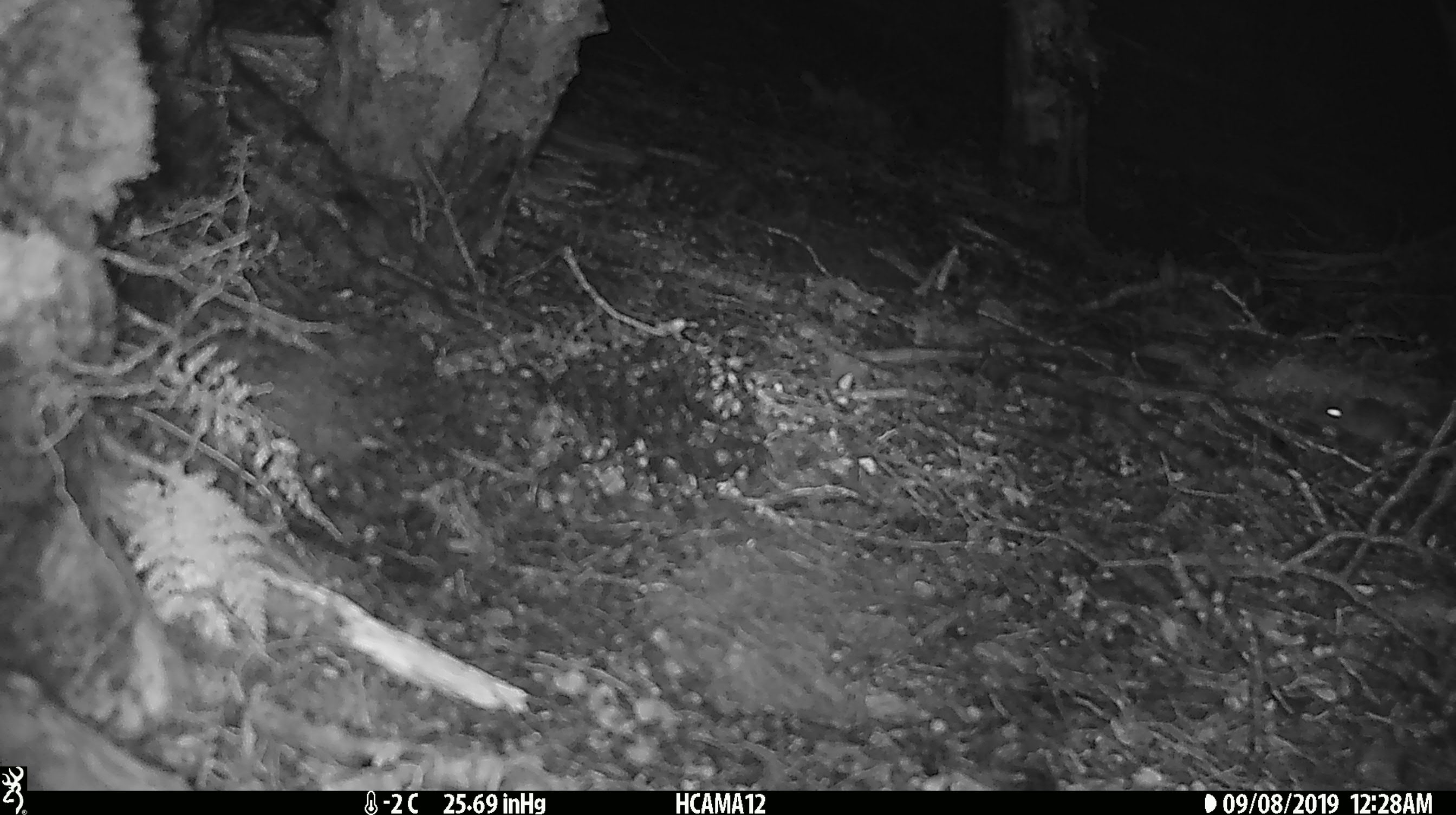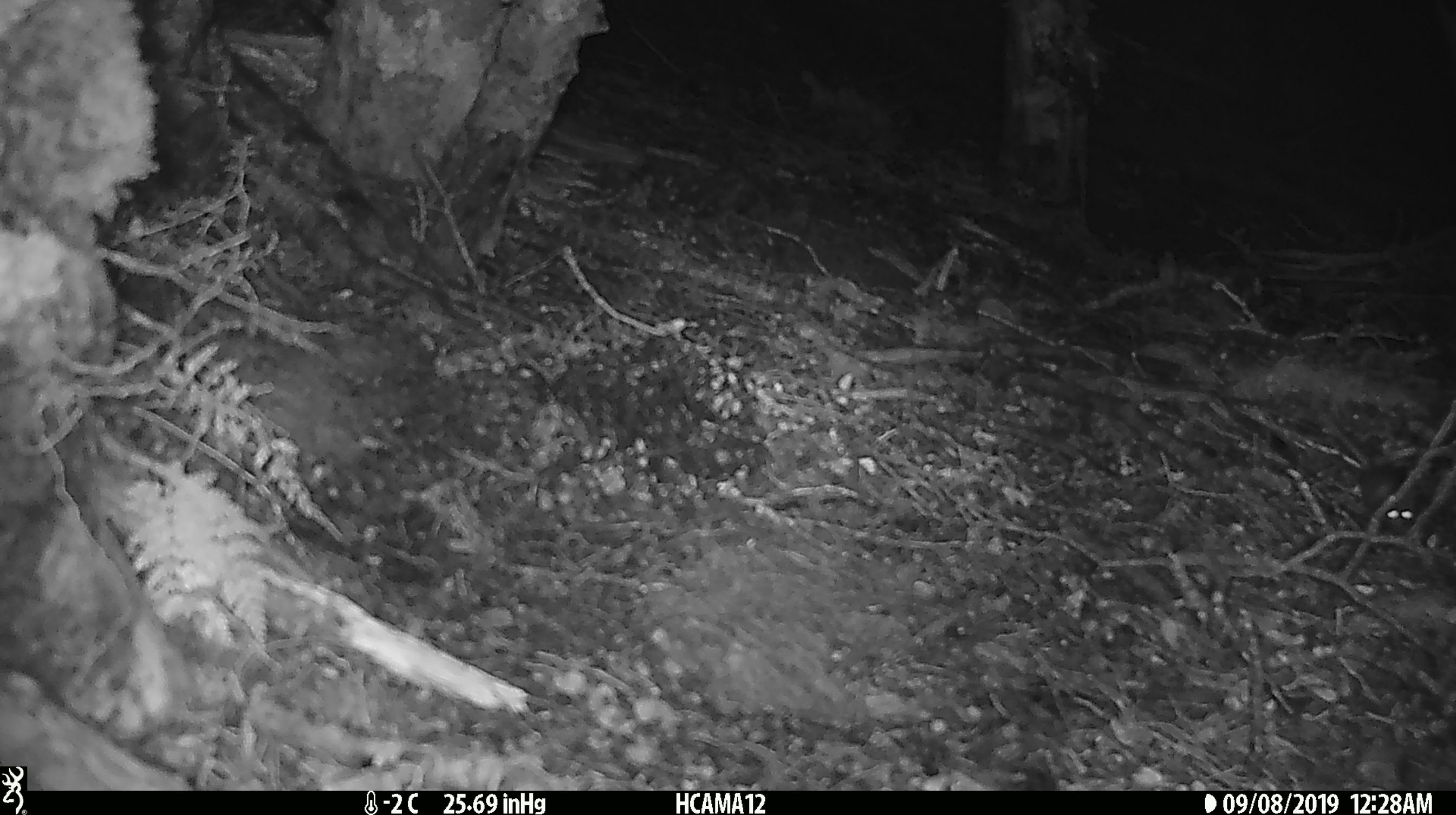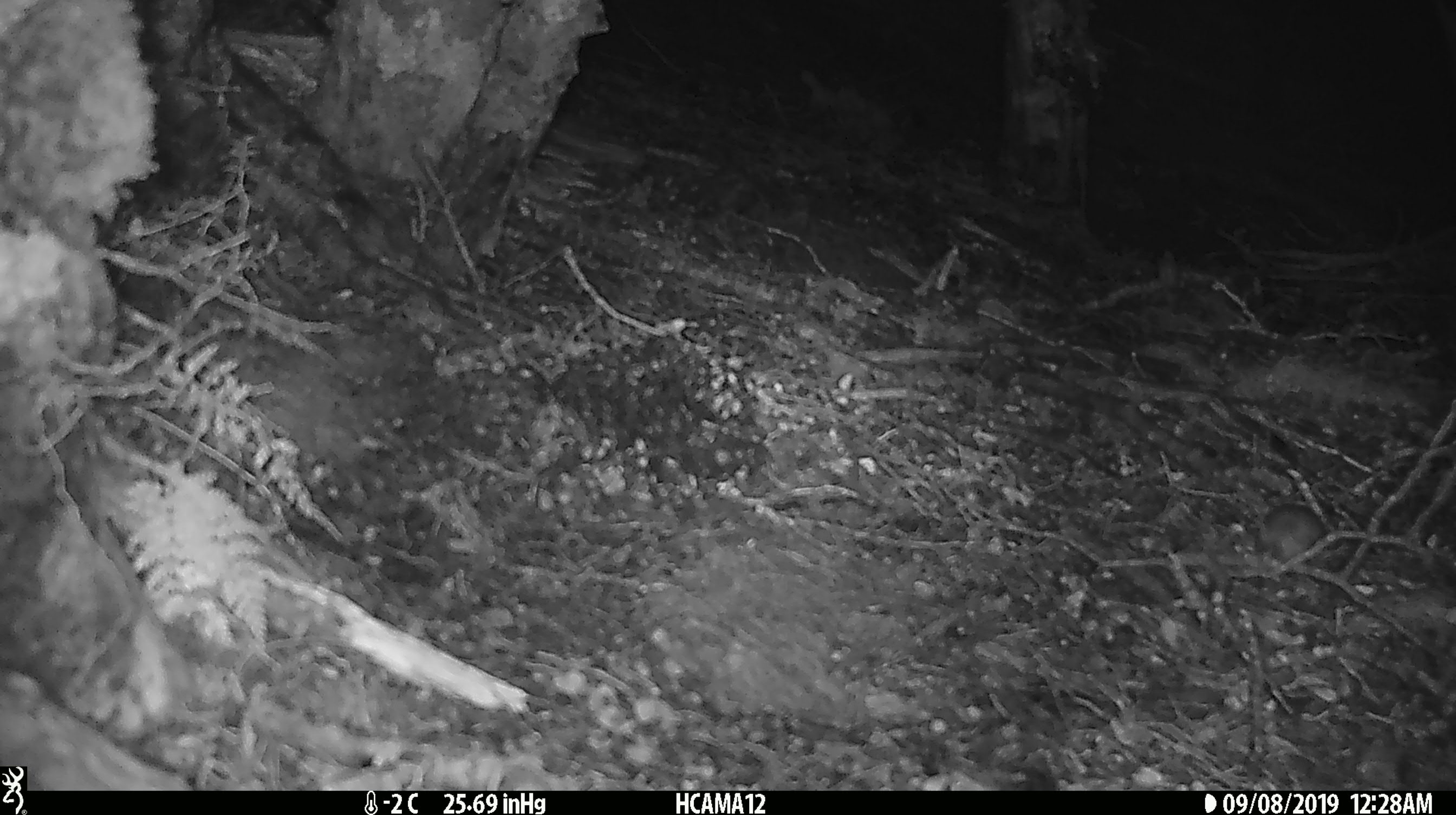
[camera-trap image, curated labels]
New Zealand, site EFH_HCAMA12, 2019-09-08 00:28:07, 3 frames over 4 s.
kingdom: Animalia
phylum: Chordata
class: Mammalia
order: Rodentia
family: Muridae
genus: Mus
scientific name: Mus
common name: mouse